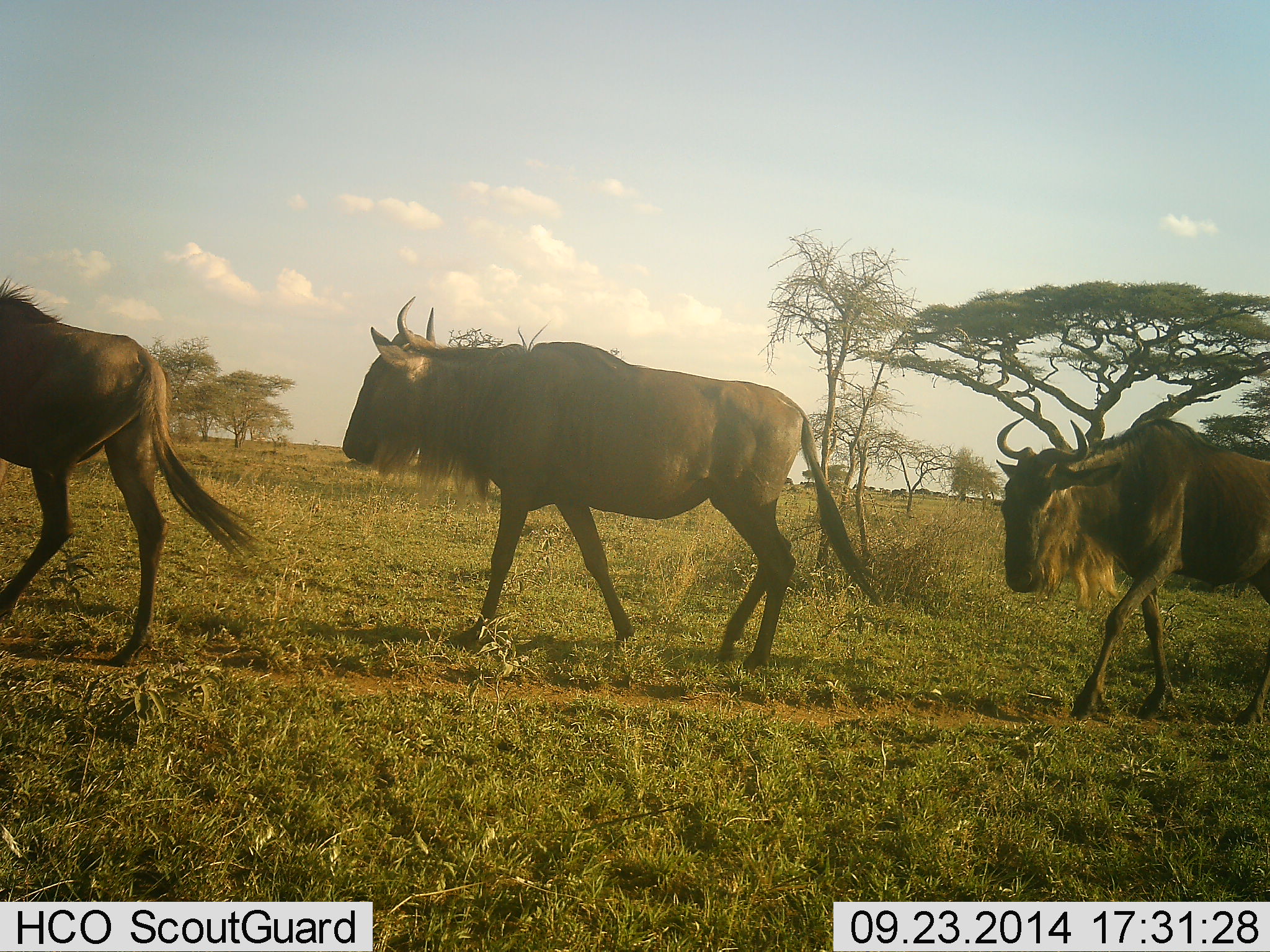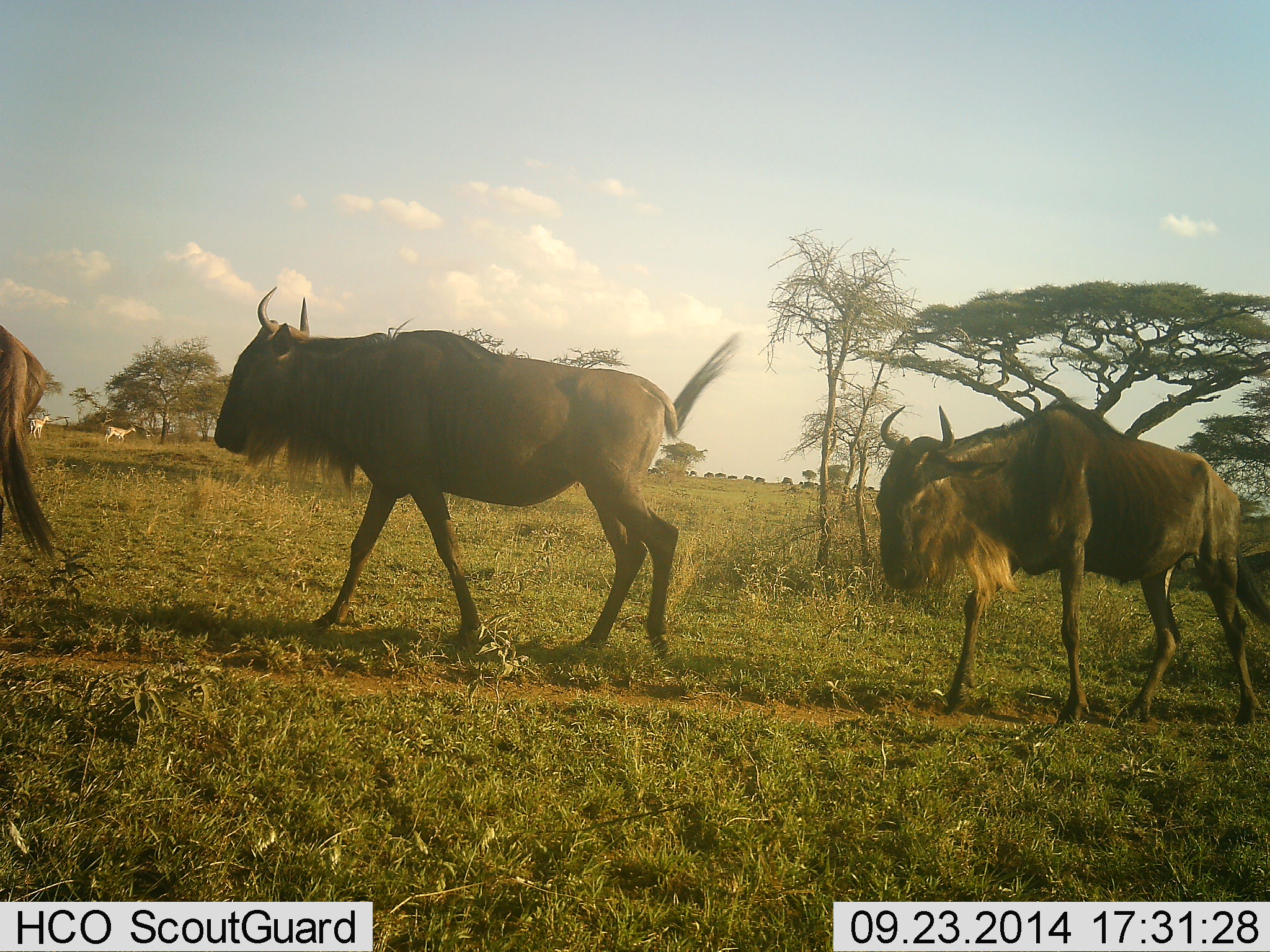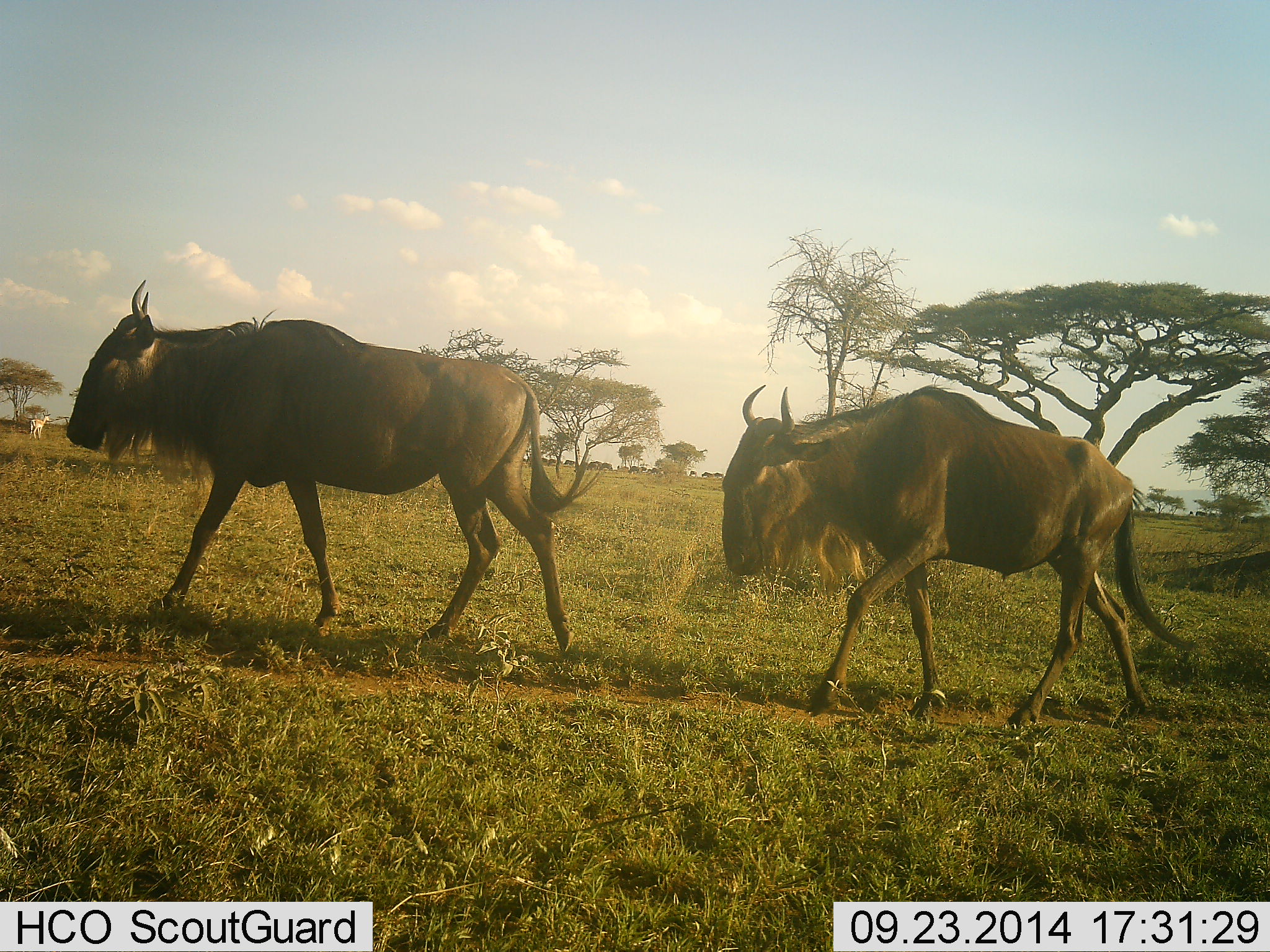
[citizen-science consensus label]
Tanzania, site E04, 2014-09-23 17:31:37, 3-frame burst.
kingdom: Animalia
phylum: Chordata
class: Mammalia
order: Artiodactyla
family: Bovidae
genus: Connochaetes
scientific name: Connochaetes taurinus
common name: blue wildebeest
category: wildebeest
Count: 3.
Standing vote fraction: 0%.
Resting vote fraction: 0%.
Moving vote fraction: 100%.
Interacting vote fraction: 0%.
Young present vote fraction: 0%.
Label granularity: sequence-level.